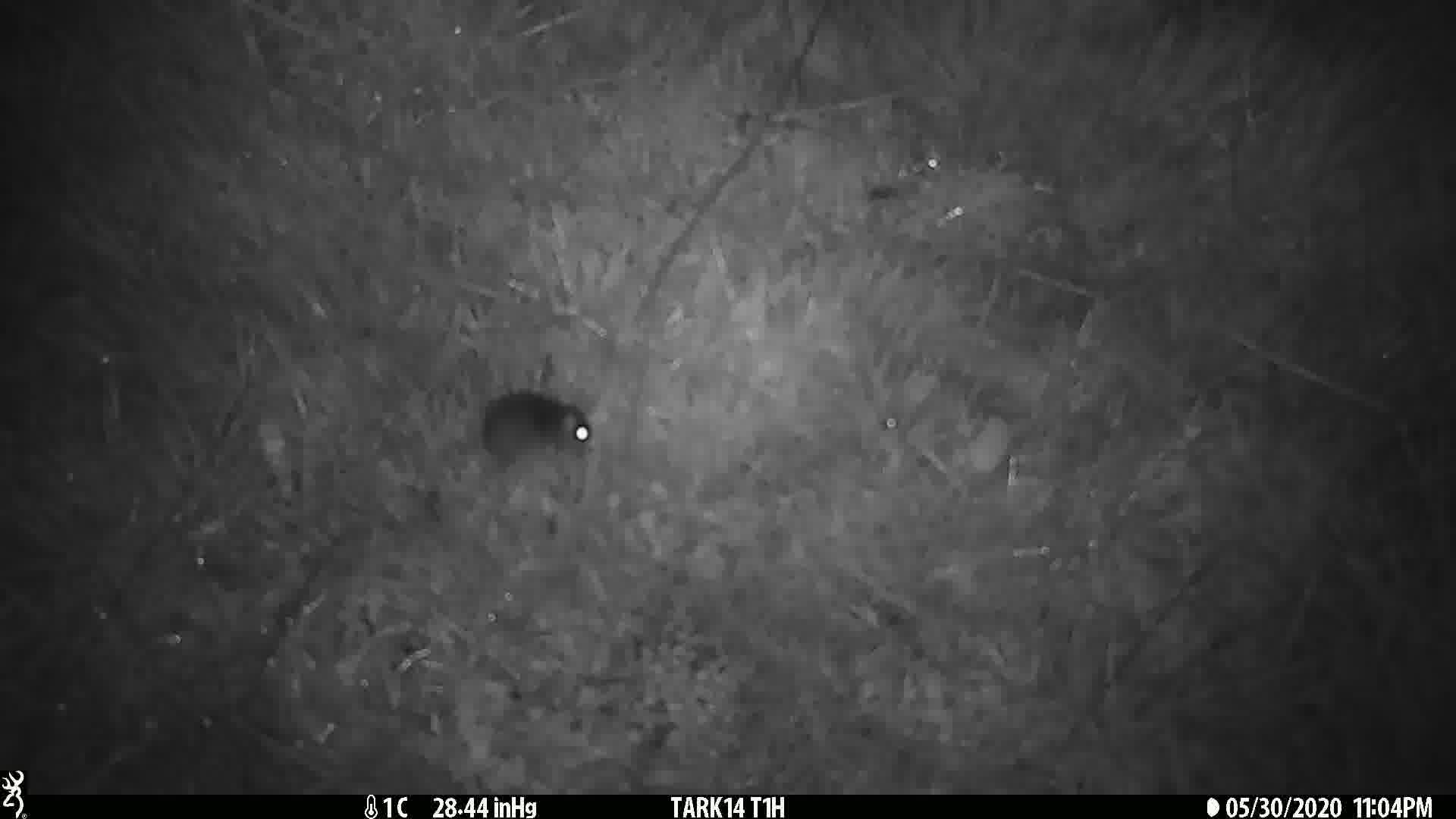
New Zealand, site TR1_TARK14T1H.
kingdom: Animalia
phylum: Chordata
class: Mammalia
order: Rodentia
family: Muridae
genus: Mus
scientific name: Mus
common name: mouse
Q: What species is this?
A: Mouse (Mus).